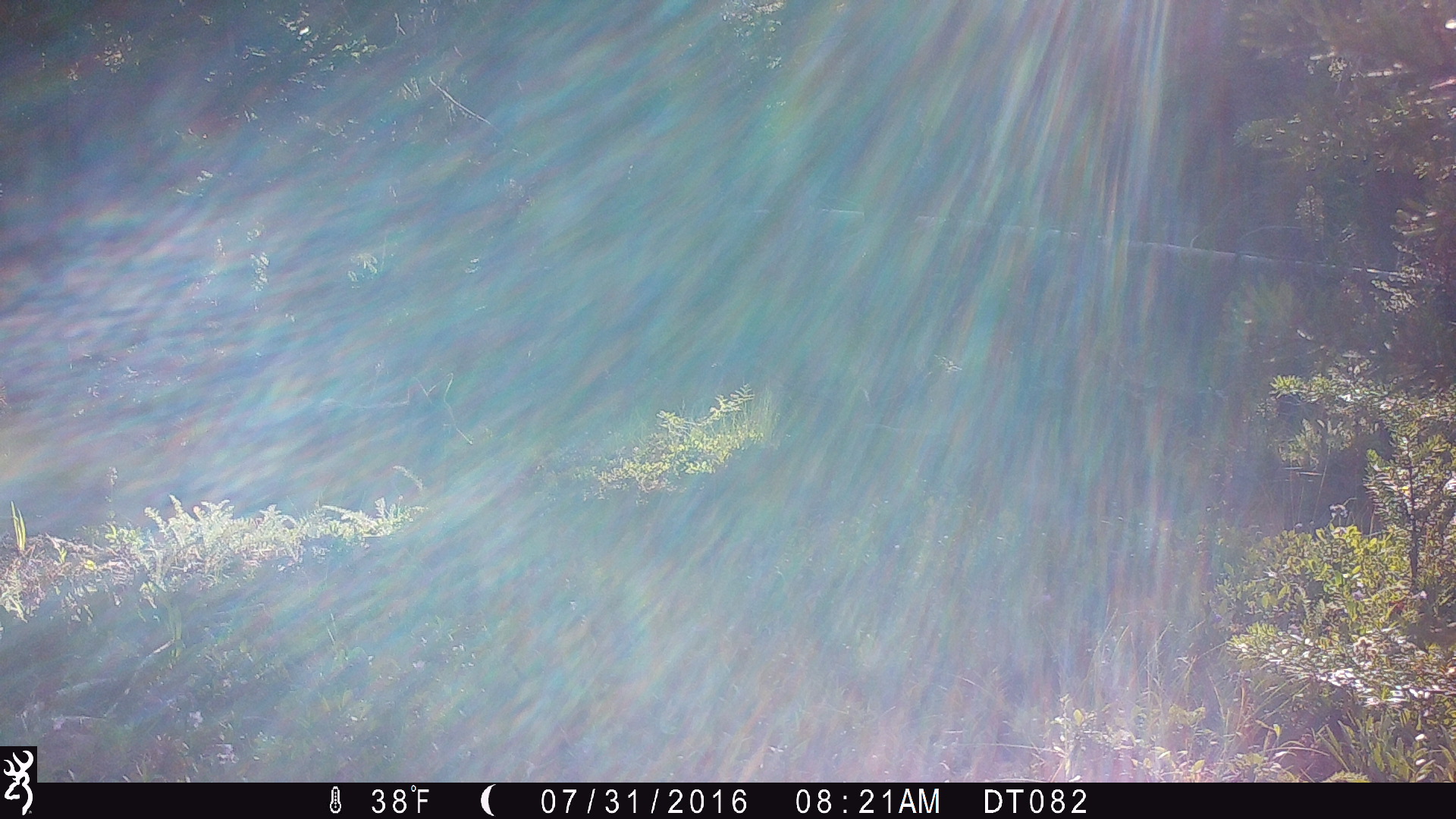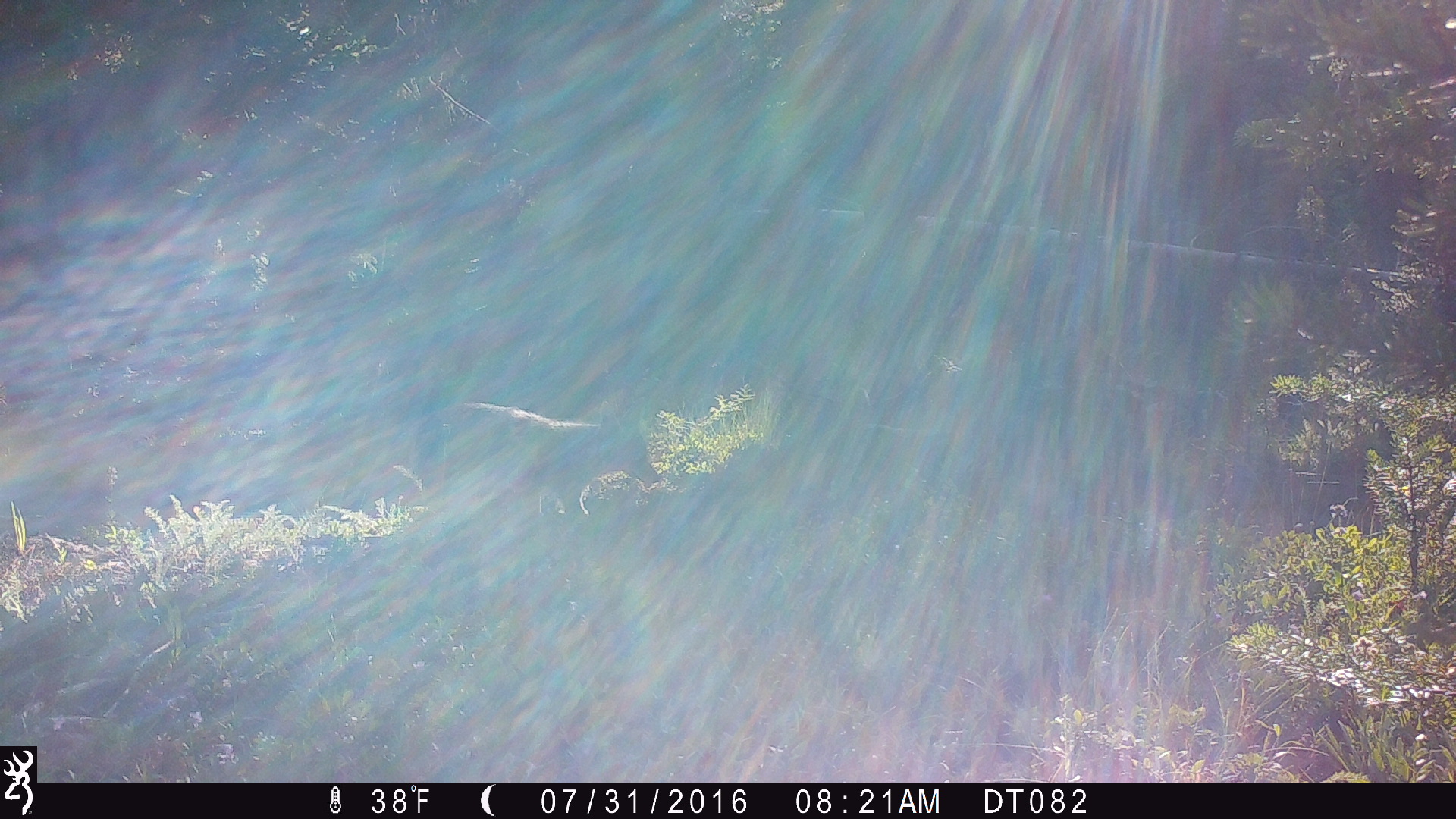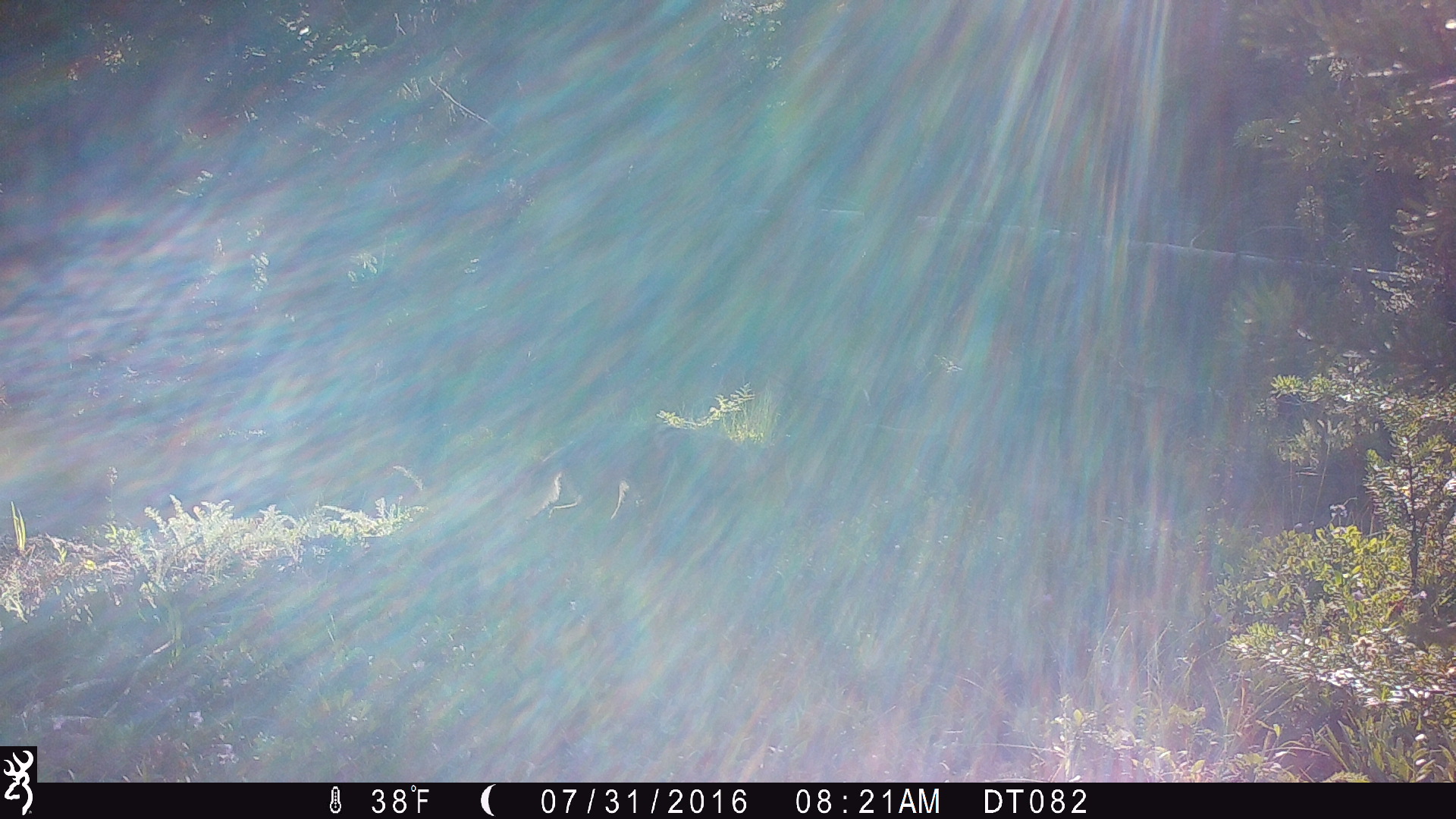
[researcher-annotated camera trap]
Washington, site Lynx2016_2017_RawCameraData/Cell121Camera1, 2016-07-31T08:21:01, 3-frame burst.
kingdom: Animalia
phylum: Chordata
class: Mammalia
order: Carnivora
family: Canidae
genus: Canis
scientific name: Canis latrans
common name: coyote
Canis latrans (coyote). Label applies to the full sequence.